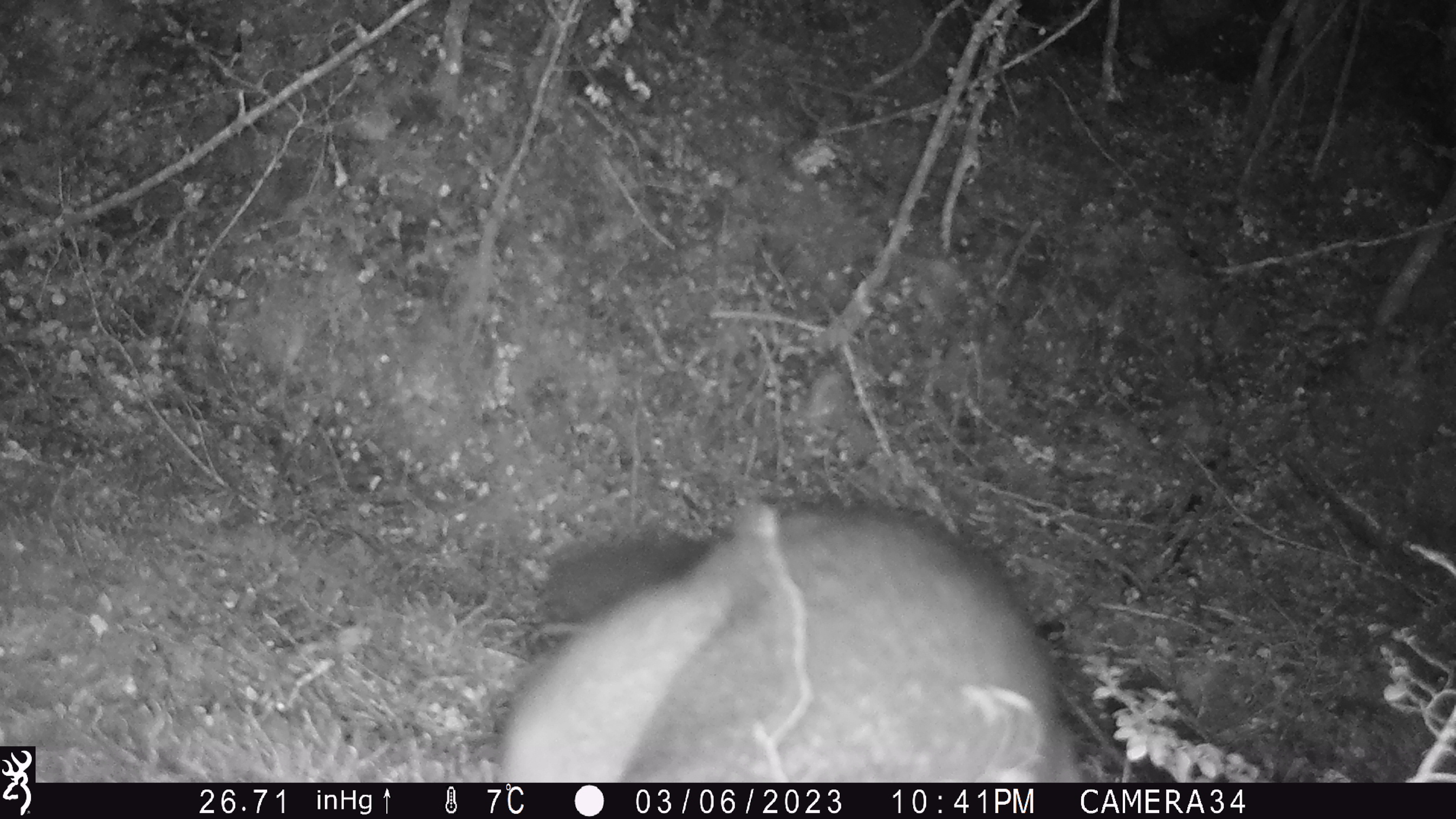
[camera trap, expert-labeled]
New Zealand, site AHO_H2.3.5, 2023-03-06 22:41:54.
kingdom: Animalia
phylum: Chordata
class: Mammalia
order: Carnivora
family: Mustelidae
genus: Mustela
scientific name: Mustela erminea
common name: stoat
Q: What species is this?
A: Stoat (Mustela erminea).